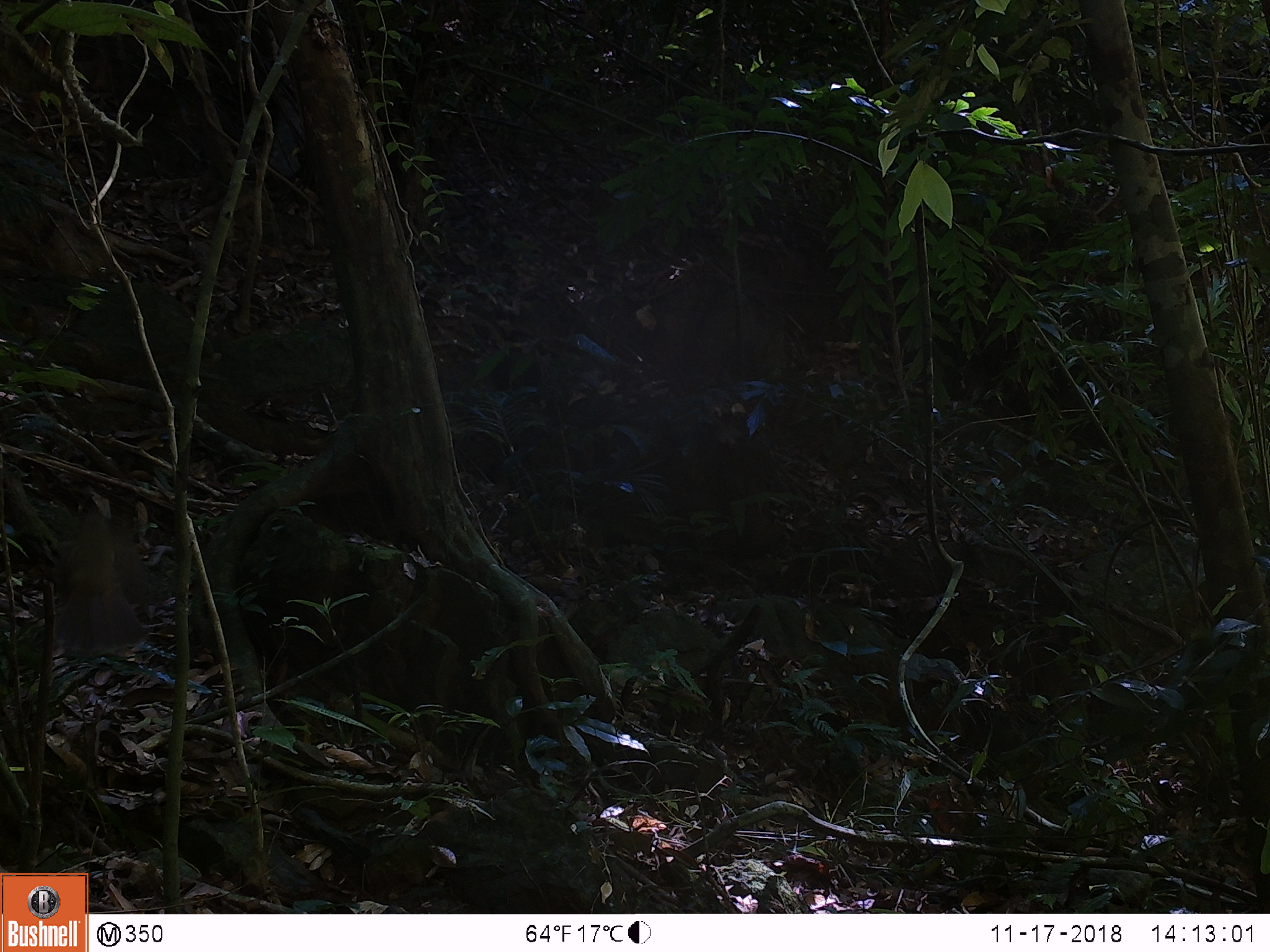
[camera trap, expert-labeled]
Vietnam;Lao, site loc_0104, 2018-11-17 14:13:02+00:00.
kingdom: Animalia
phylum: Chordata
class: Aves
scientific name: Aves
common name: bird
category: unidentified bird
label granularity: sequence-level